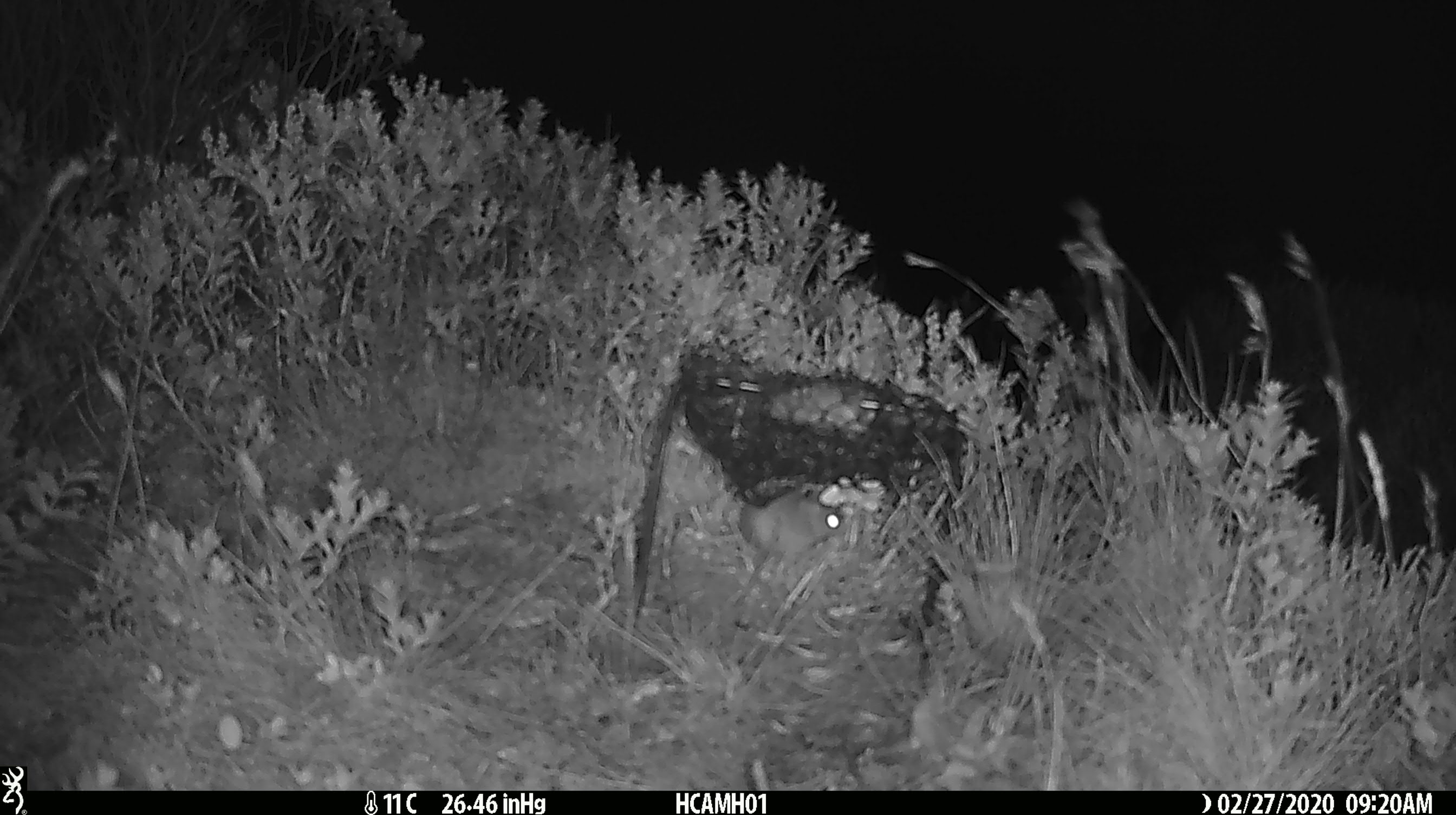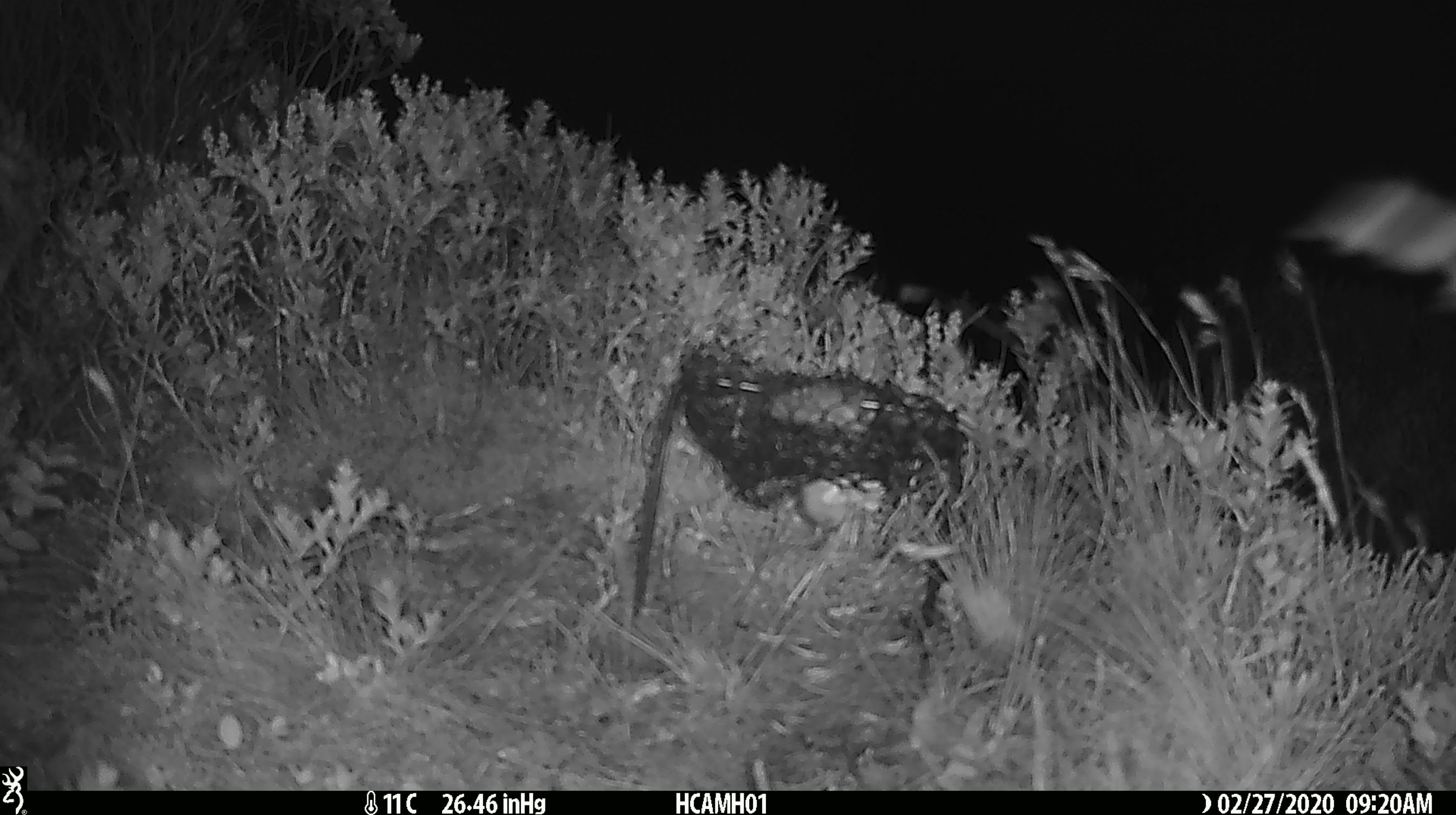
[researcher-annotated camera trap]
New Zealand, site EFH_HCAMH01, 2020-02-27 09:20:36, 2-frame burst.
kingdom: Animalia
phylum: Chordata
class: Mammalia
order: Rodentia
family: Muridae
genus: Mus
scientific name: Mus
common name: mouse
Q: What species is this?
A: Mouse (Mus).